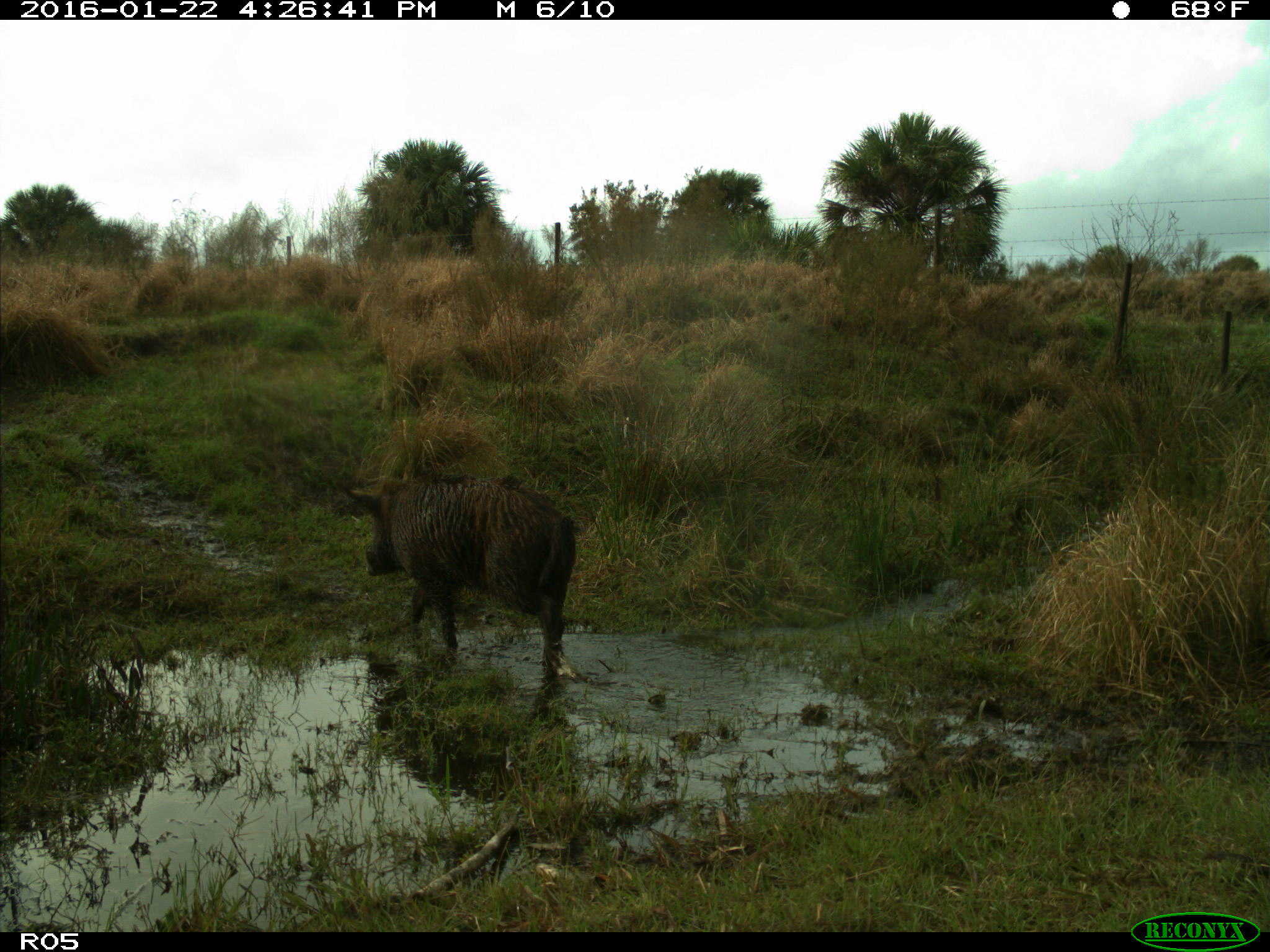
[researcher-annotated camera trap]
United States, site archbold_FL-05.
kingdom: Animalia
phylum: Chordata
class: Mammalia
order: Artiodactyla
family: Suidae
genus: Sus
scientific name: Sus scrofa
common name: wild boar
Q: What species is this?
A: Sus scrofa (wild boar).